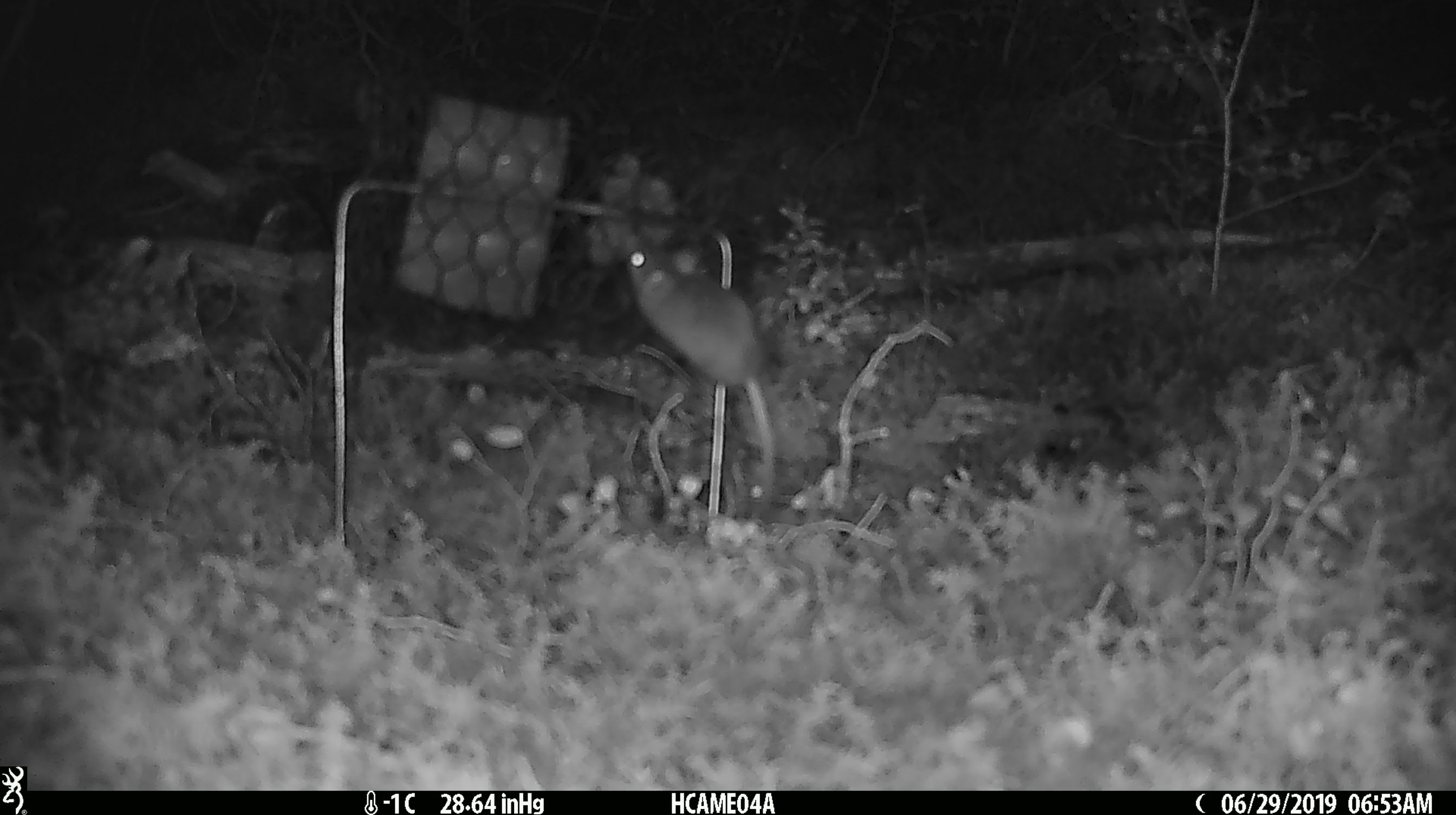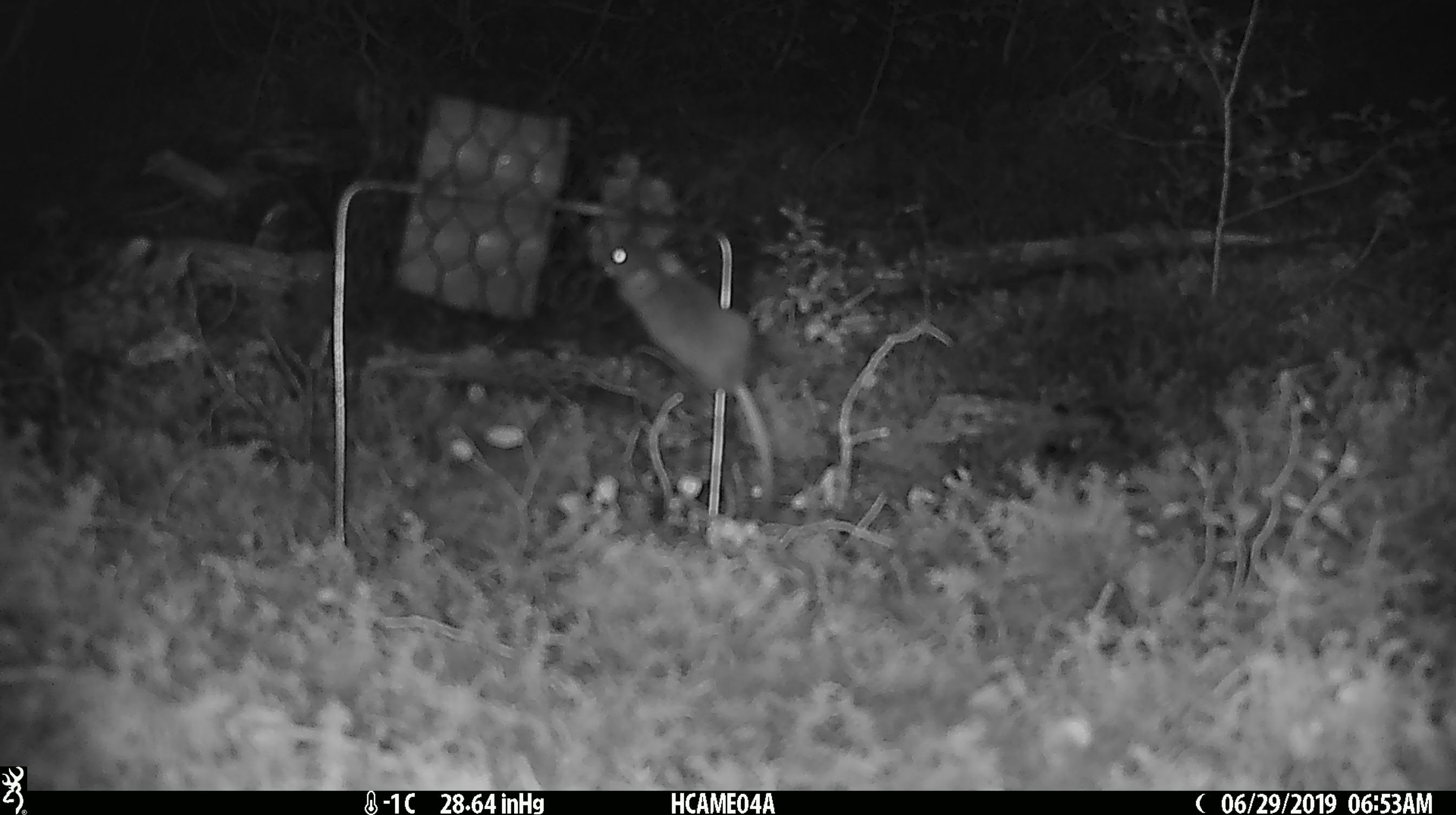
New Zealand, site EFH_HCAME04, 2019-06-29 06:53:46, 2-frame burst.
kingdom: Animalia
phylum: Chordata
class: Mammalia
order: Rodentia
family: Muridae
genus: Mus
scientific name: Mus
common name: mouse